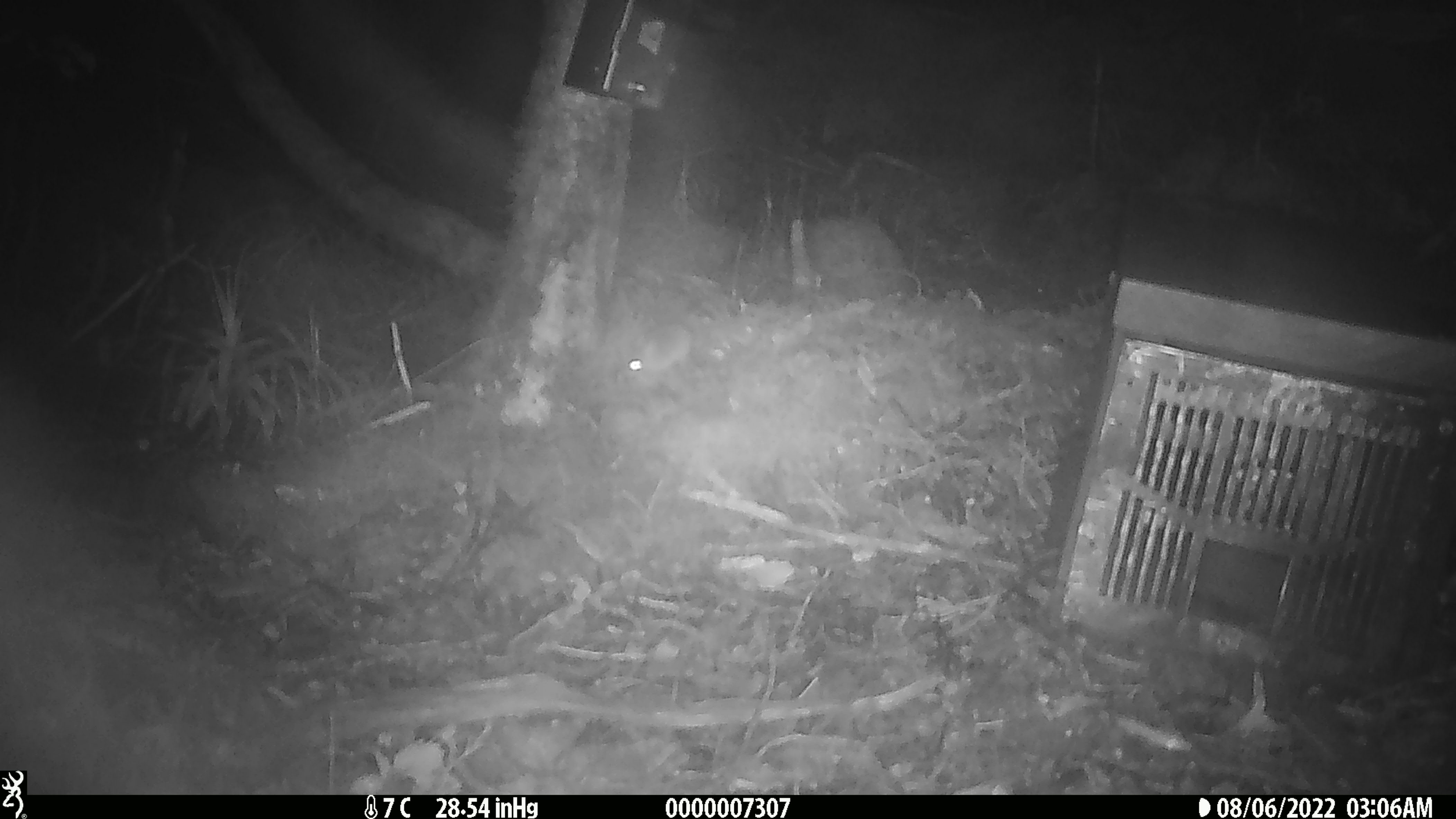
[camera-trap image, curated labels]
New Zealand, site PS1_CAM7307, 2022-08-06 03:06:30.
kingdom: Animalia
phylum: Chordata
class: Mammalia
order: Rodentia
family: Muridae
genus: Mus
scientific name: Mus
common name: mouse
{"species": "mouse (Mus)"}